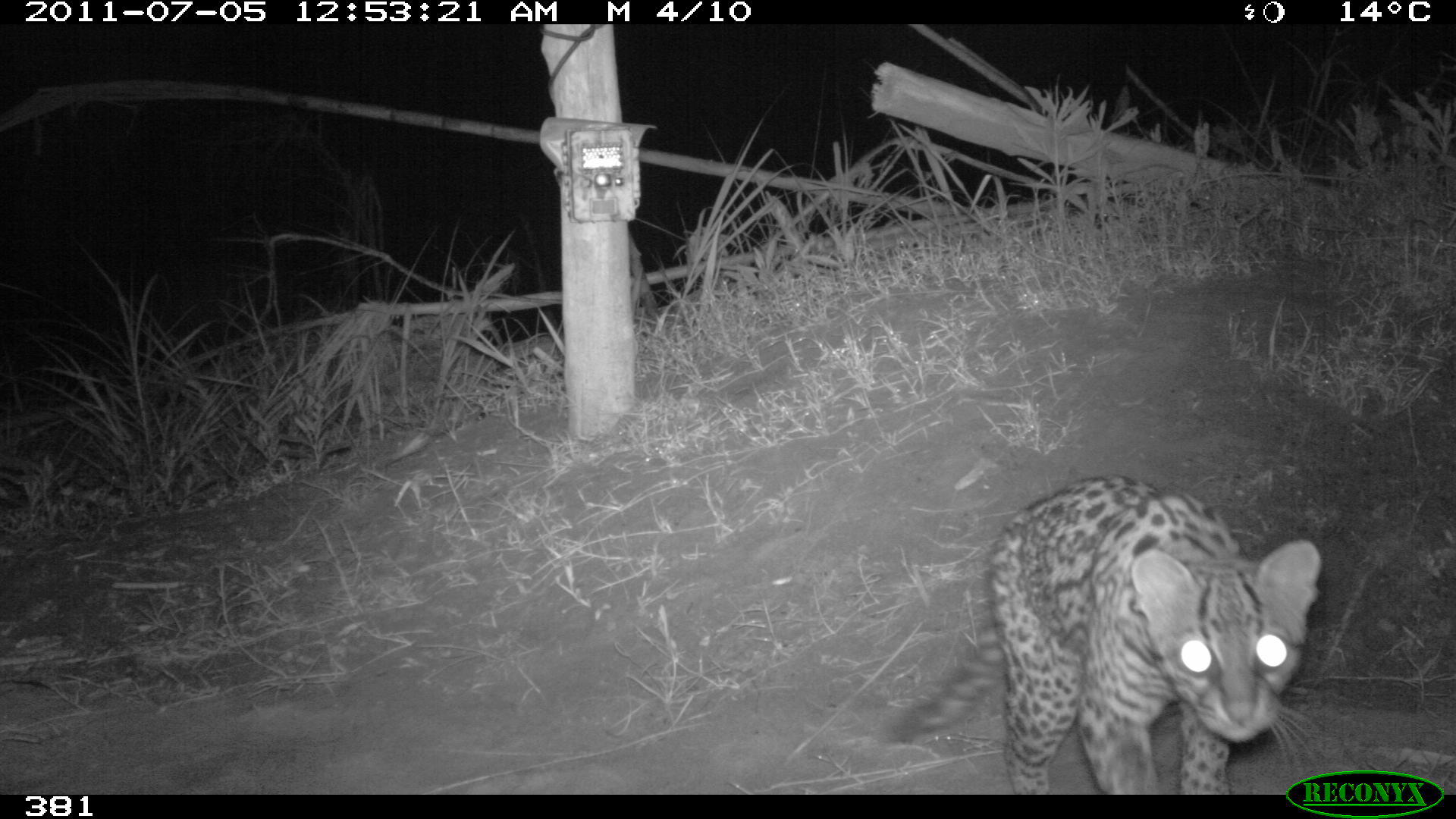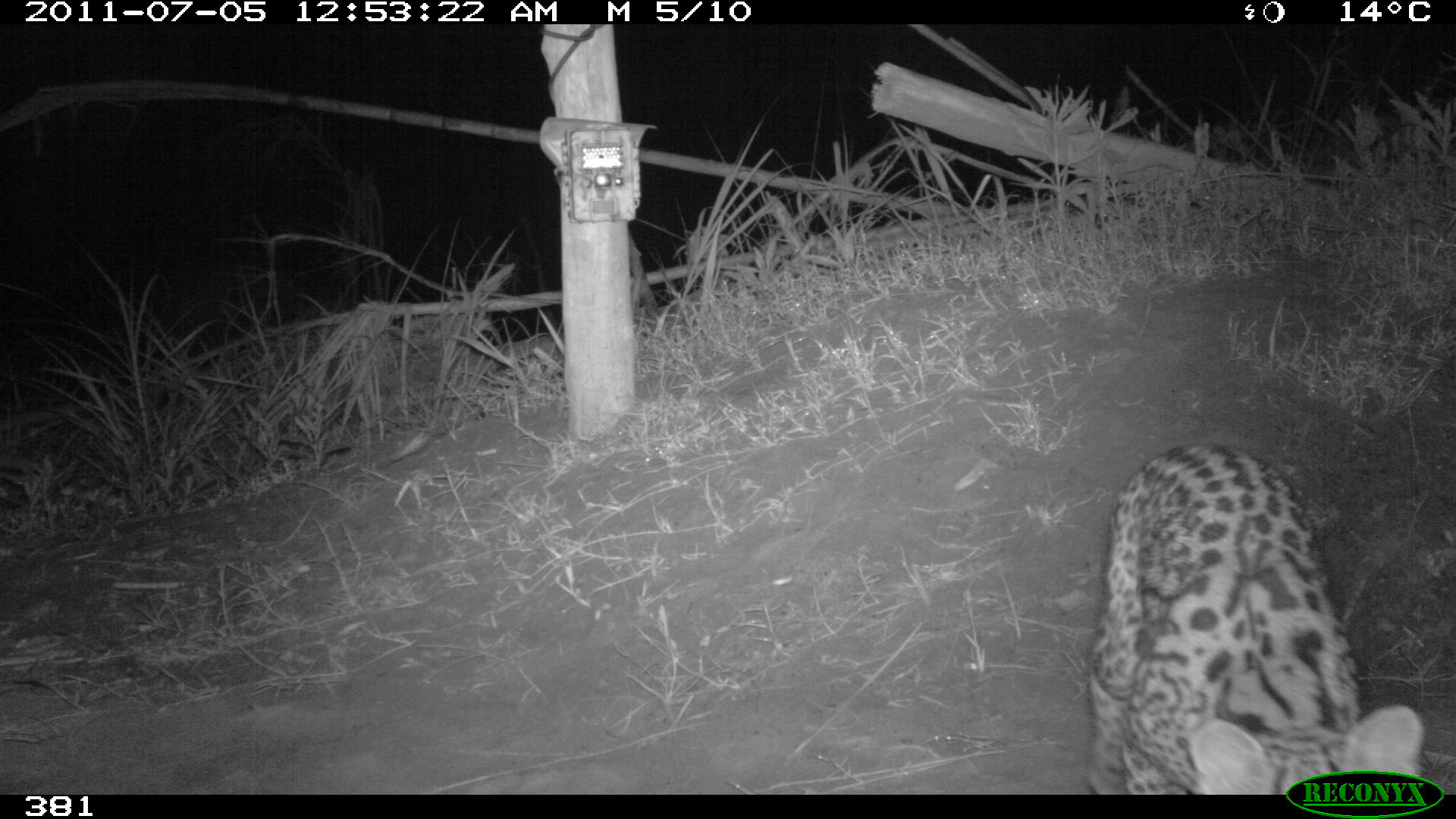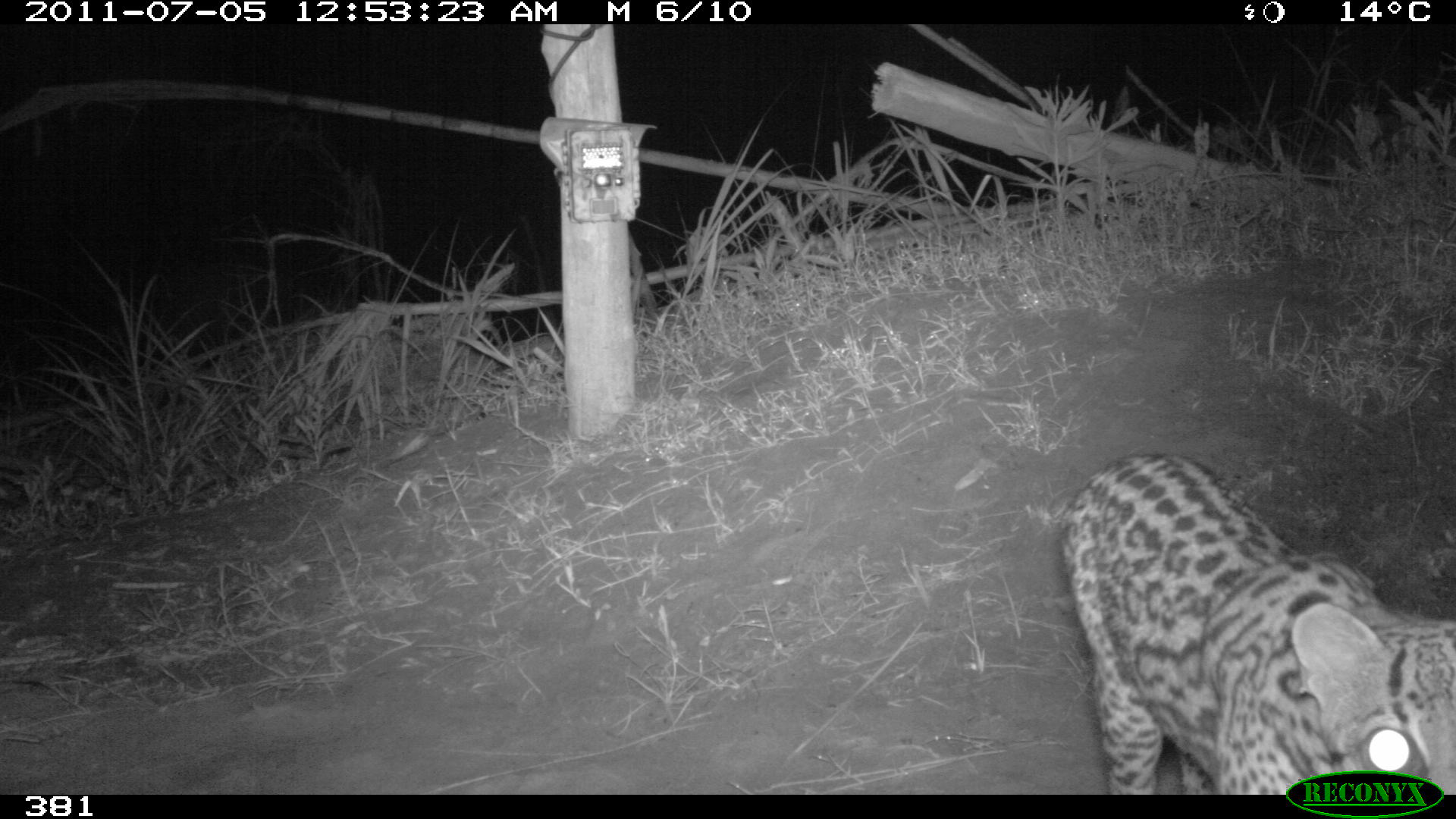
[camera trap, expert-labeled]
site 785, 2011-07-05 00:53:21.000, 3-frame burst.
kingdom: Animalia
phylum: Chordata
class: Mammalia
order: Carnivora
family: Felidae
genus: Leopardus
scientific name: Leopardus pardalis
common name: ocelot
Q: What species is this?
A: Leopardus pardalis (ocelot).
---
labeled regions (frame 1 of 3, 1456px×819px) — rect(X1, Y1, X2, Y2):
leopardus pardalis: rect(881, 471, 1323, 792)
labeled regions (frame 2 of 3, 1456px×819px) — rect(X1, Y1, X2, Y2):
leopardus pardalis: rect(1085, 443, 1423, 794)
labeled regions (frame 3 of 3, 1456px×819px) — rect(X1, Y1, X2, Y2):
leopardus pardalis: rect(1055, 450, 1453, 793)